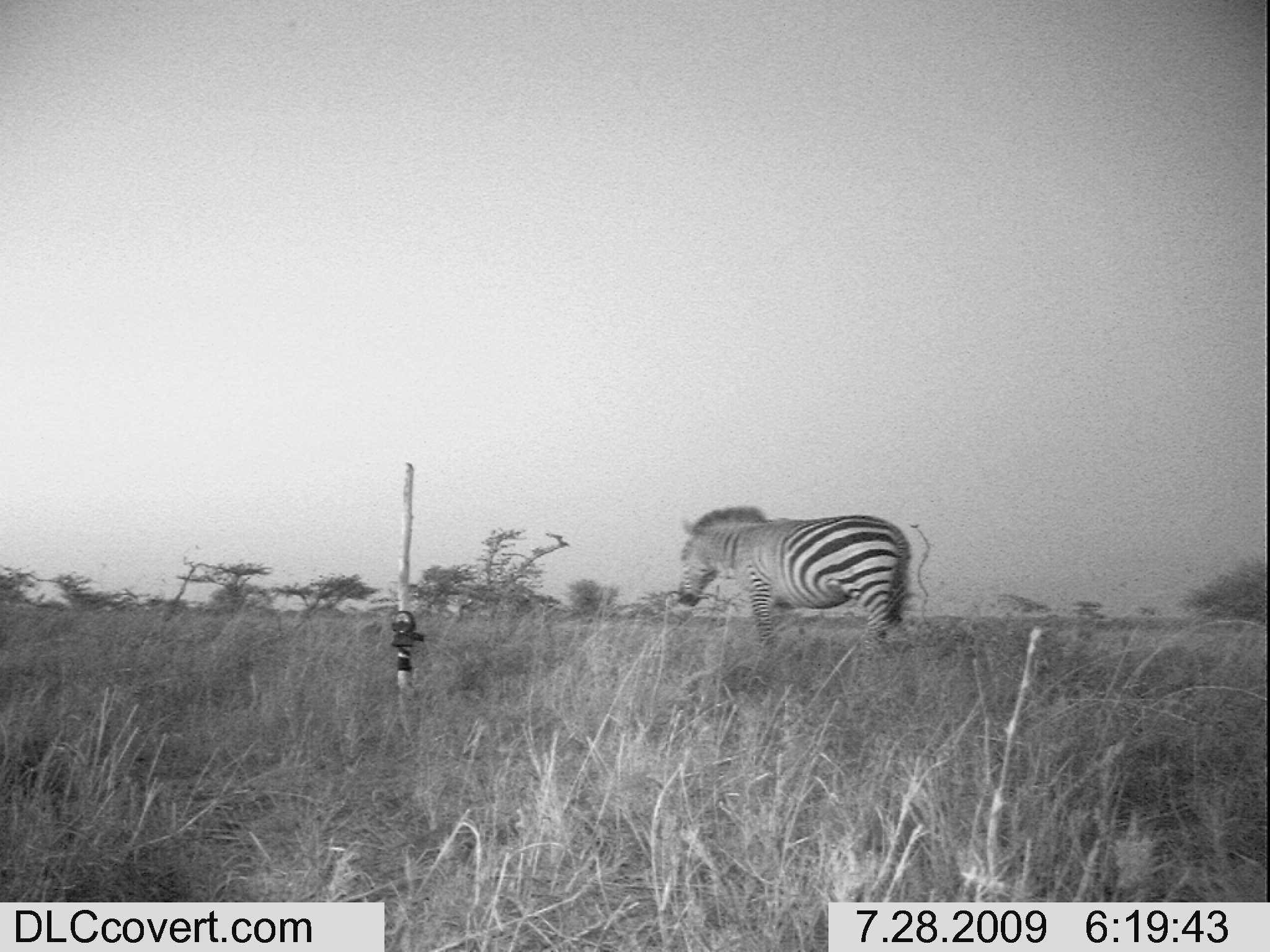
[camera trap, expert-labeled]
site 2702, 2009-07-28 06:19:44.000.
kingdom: Animalia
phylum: Chordata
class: Mammalia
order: Perissodactyla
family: Equidae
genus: Equus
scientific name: Equus quagga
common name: plains zebra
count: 1